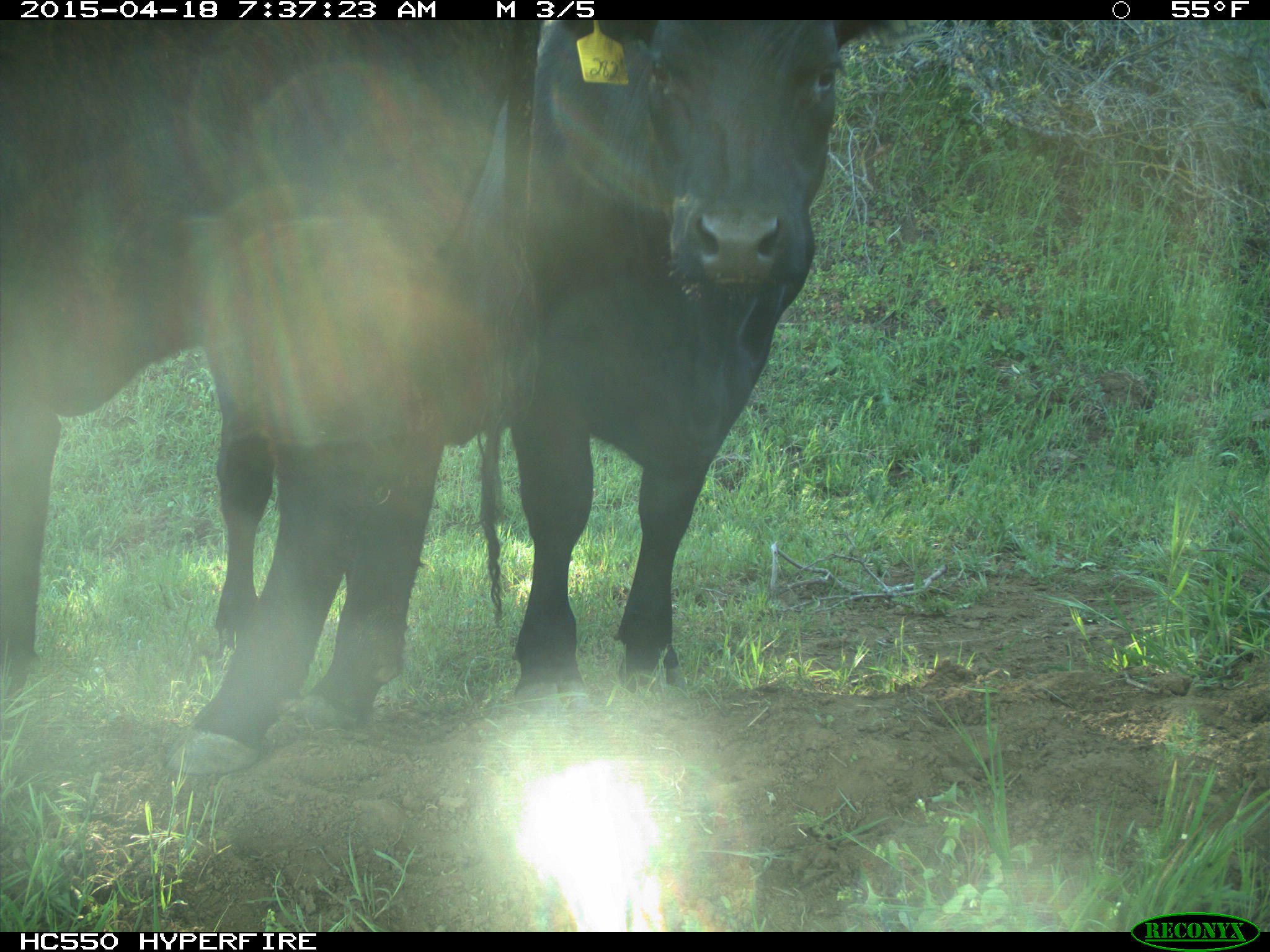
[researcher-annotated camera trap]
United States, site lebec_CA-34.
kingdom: Animalia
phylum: Chordata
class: Mammalia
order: Artiodactyla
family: Bovidae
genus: Bos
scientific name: Bos taurus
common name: domestic cow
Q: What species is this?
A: Bos taurus (domestic cow).